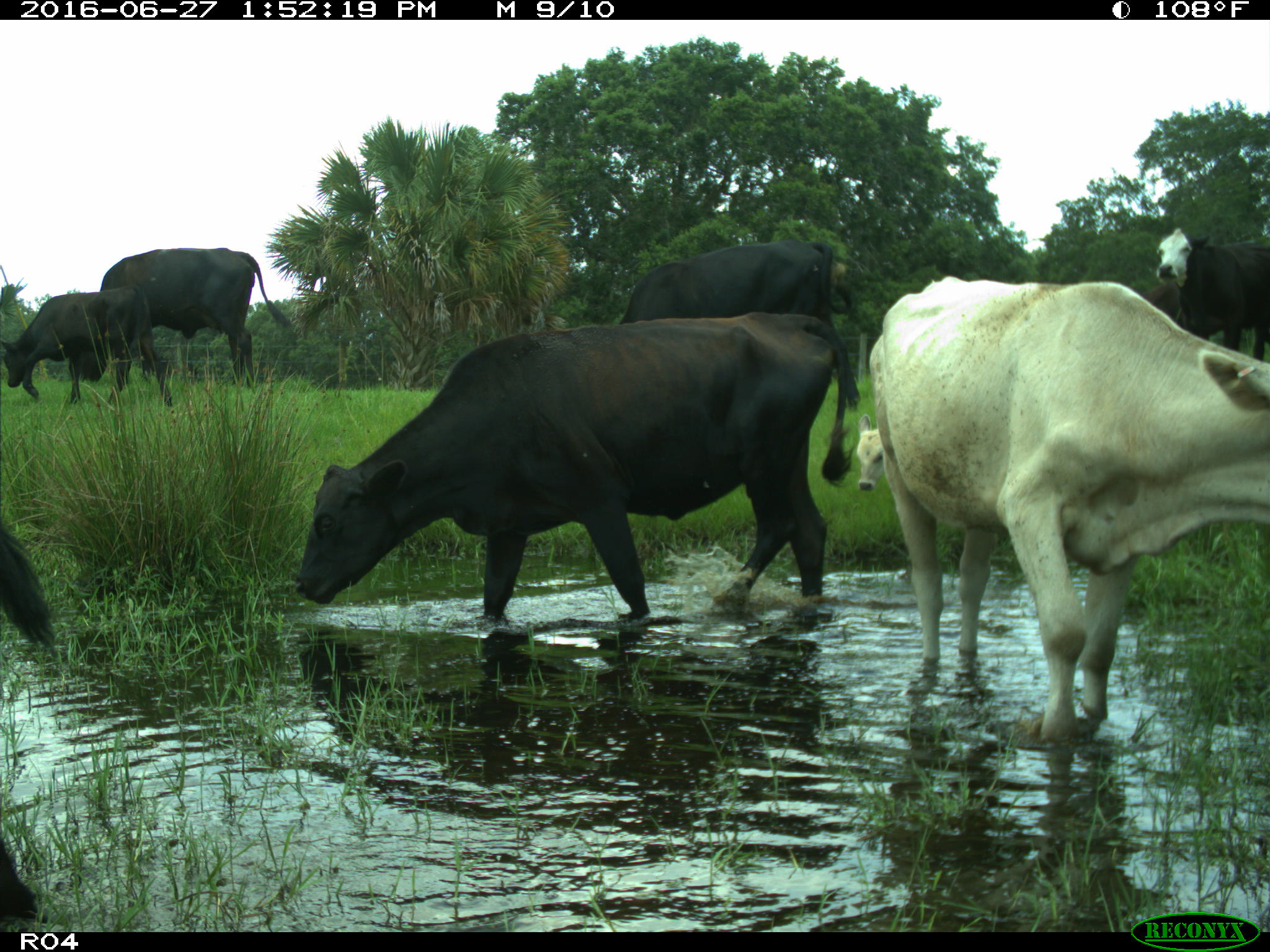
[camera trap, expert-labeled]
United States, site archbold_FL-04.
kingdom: Animalia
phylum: Chordata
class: Mammalia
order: Artiodactyla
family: Bovidae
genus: Bos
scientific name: Bos taurus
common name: domestic cow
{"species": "Bos taurus (domestic cow)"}